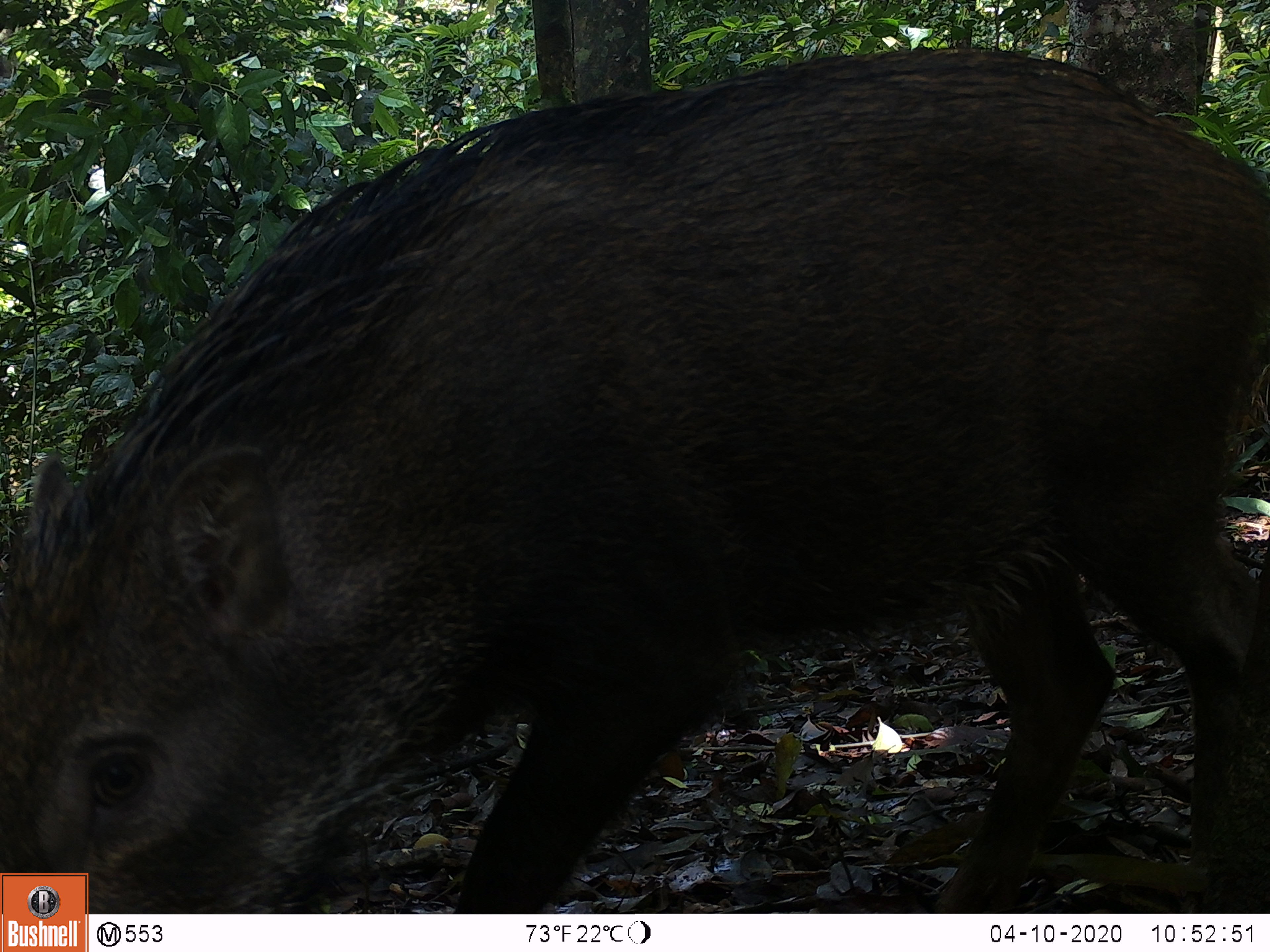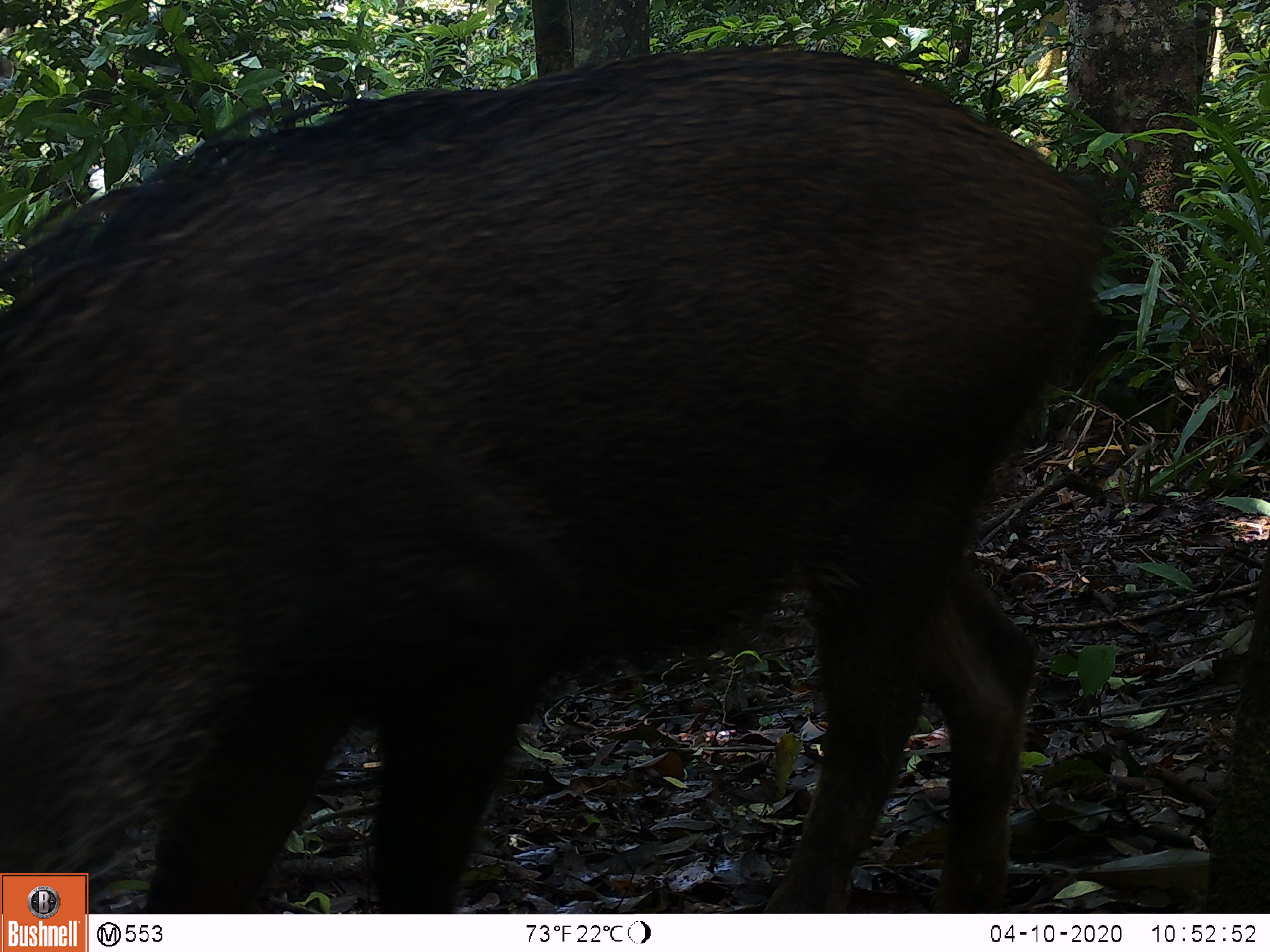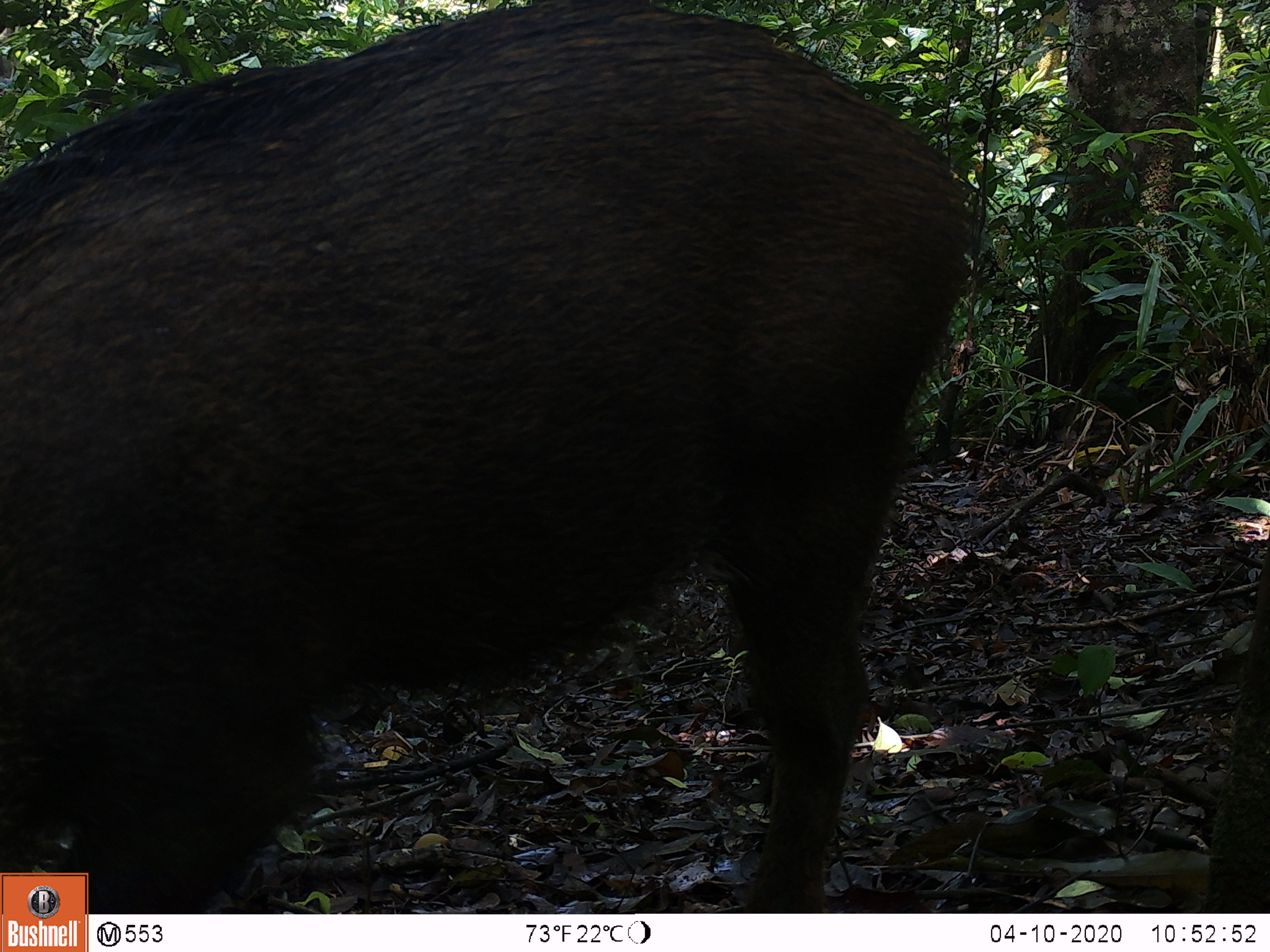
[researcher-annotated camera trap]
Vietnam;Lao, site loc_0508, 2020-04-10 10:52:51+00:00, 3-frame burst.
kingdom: Animalia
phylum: Chordata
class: Mammalia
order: Artiodactyla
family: Suidae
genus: Sus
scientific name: Sus scrofa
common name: eurasian wild pig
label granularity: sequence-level